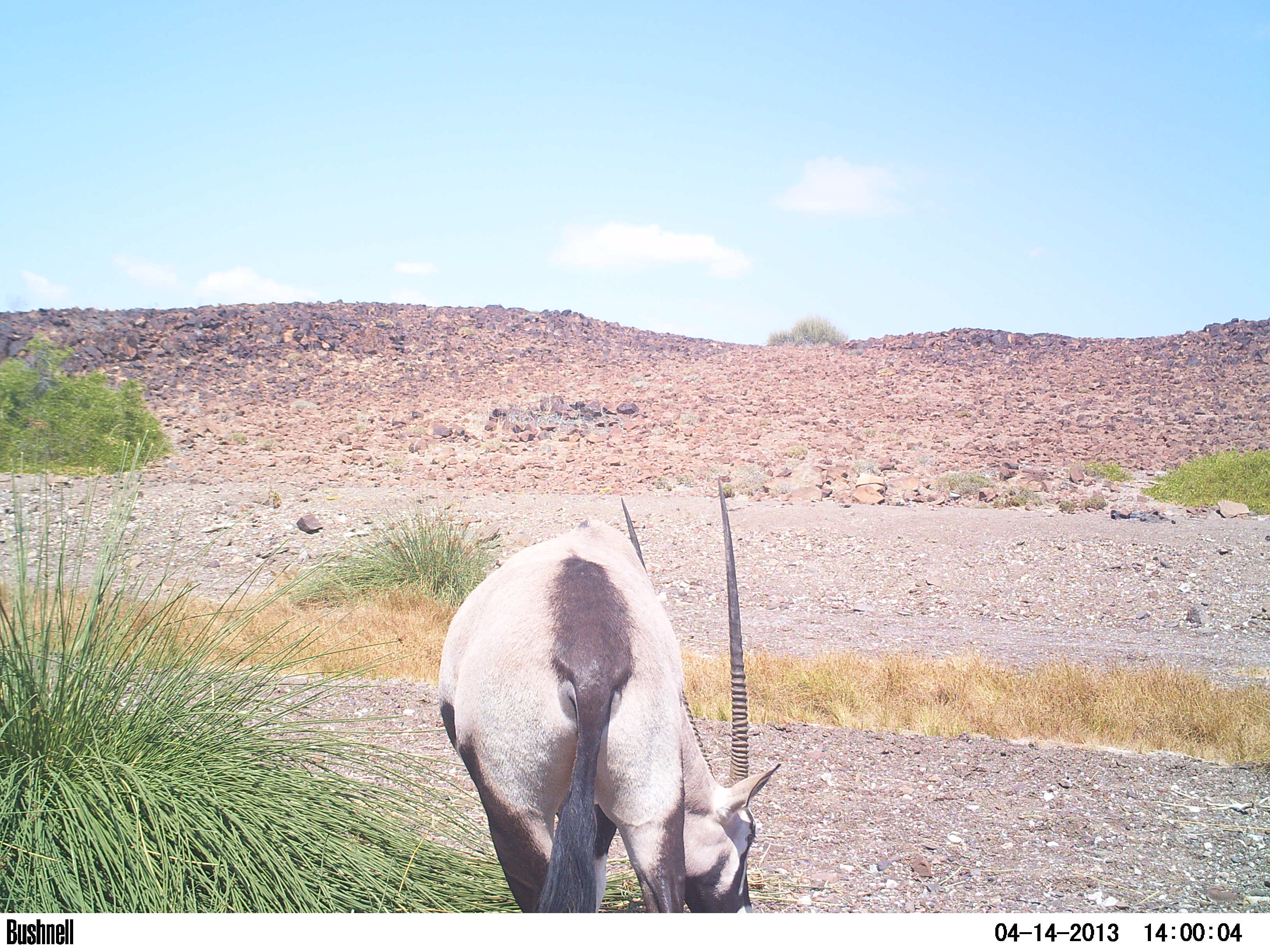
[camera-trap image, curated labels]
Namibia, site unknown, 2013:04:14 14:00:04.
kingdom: Animalia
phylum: Chordata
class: Mammalia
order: Artiodactyla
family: Bovidae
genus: Oryx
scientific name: Oryx gazella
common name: gemsbok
Oryx gazella (gemsbok).